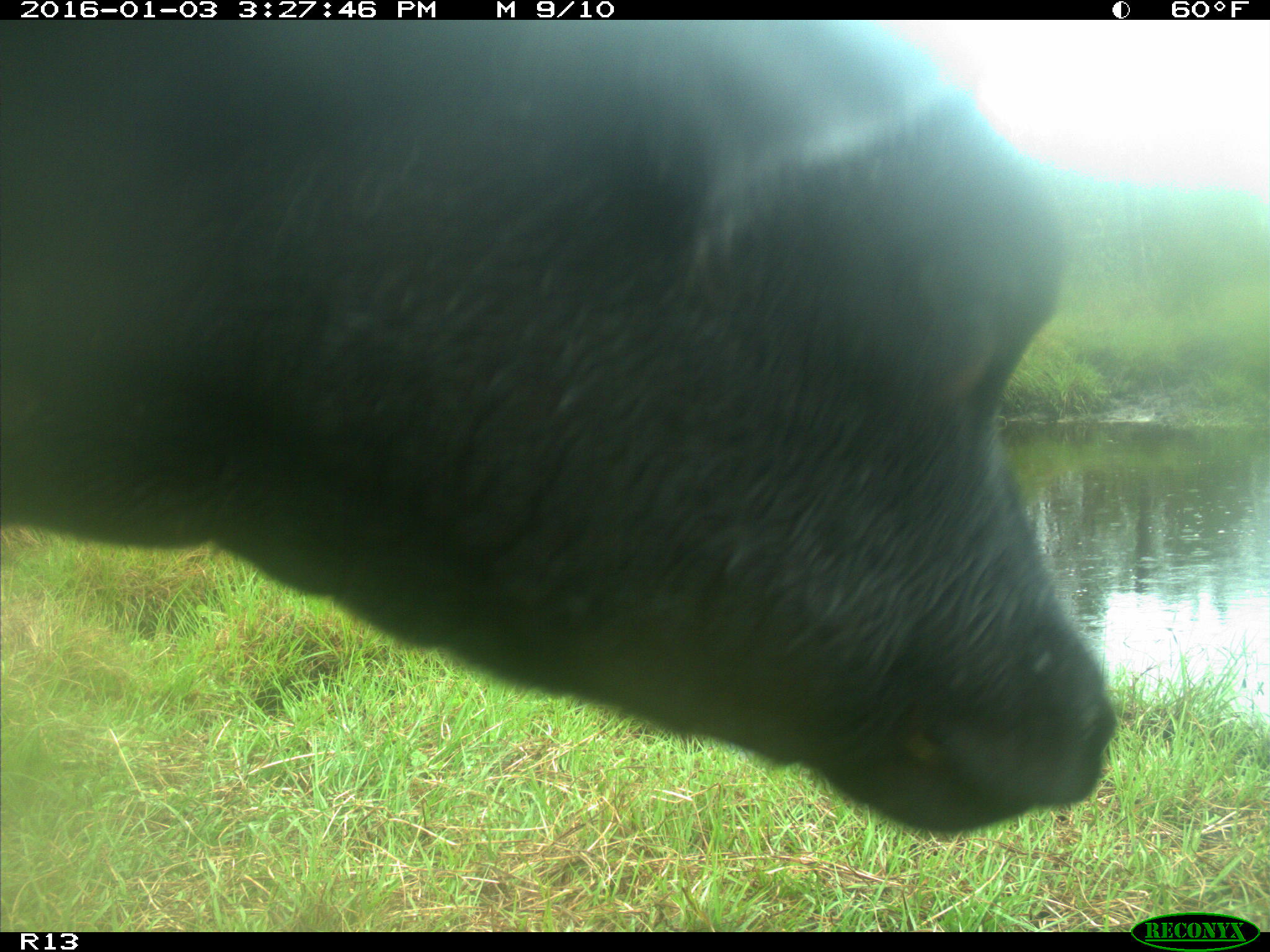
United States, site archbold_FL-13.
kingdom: Animalia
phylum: Chordata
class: Mammalia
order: Artiodactyla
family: Bovidae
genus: Bos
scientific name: Bos taurus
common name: domestic cow